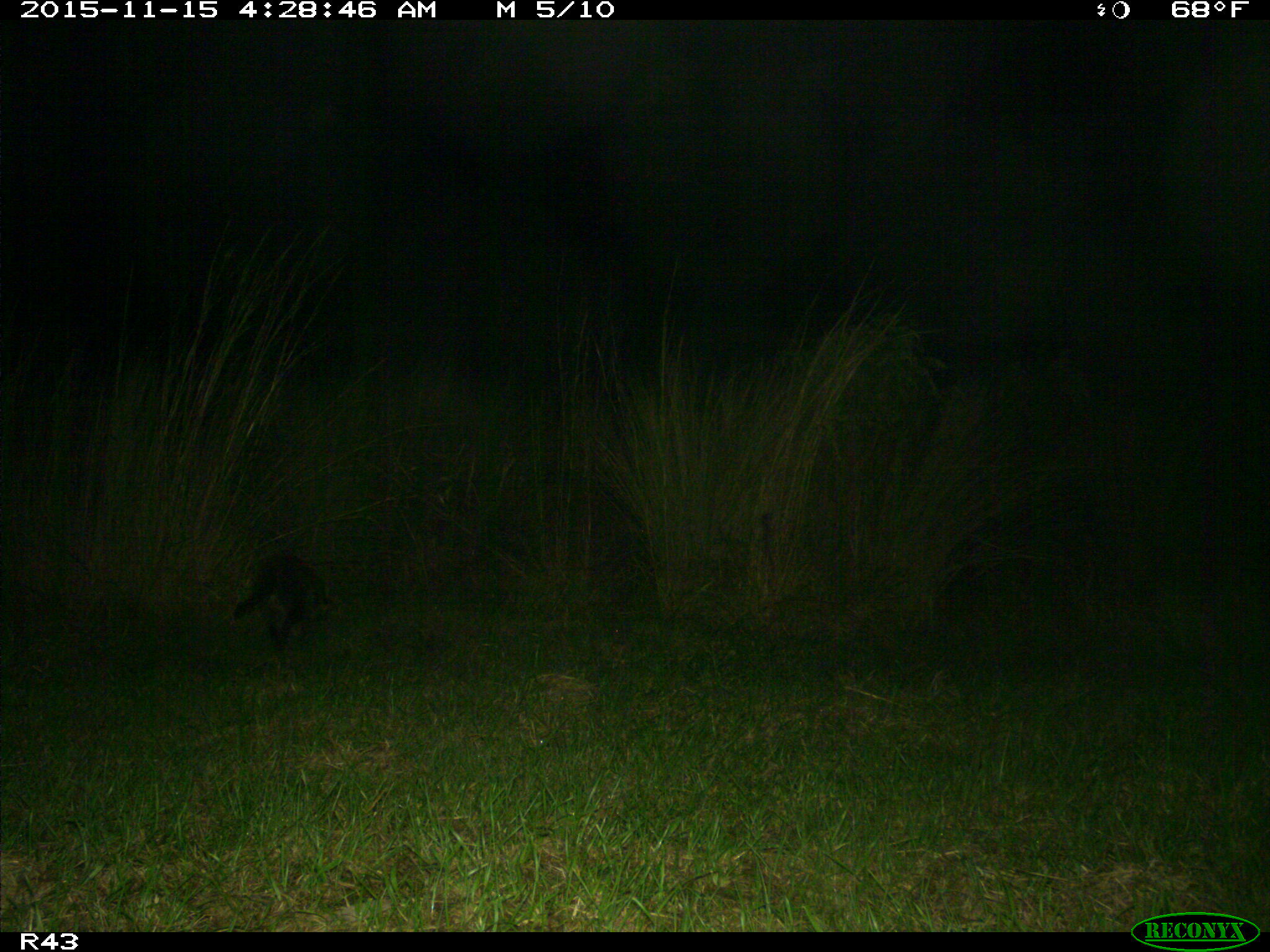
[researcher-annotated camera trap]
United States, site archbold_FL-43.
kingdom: Animalia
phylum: Chordata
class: Mammalia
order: Carnivora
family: Procyonidae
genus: Procyon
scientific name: Procyon lotor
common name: common raccoon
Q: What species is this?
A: Procyon lotor (common raccoon).